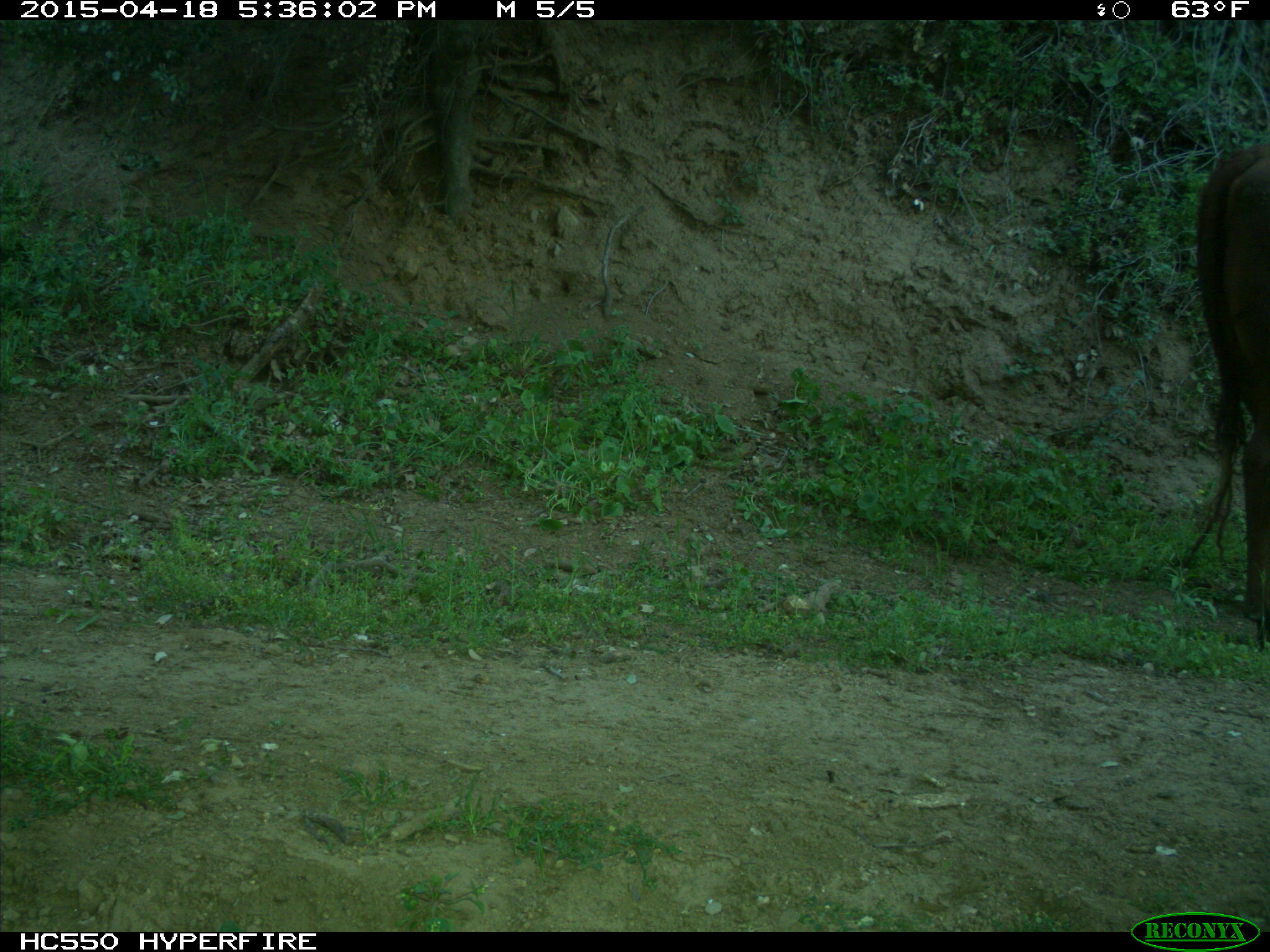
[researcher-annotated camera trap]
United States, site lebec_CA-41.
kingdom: Animalia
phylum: Chordata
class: Mammalia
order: Artiodactyla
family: Bovidae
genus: Bos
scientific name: Bos taurus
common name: domestic cow